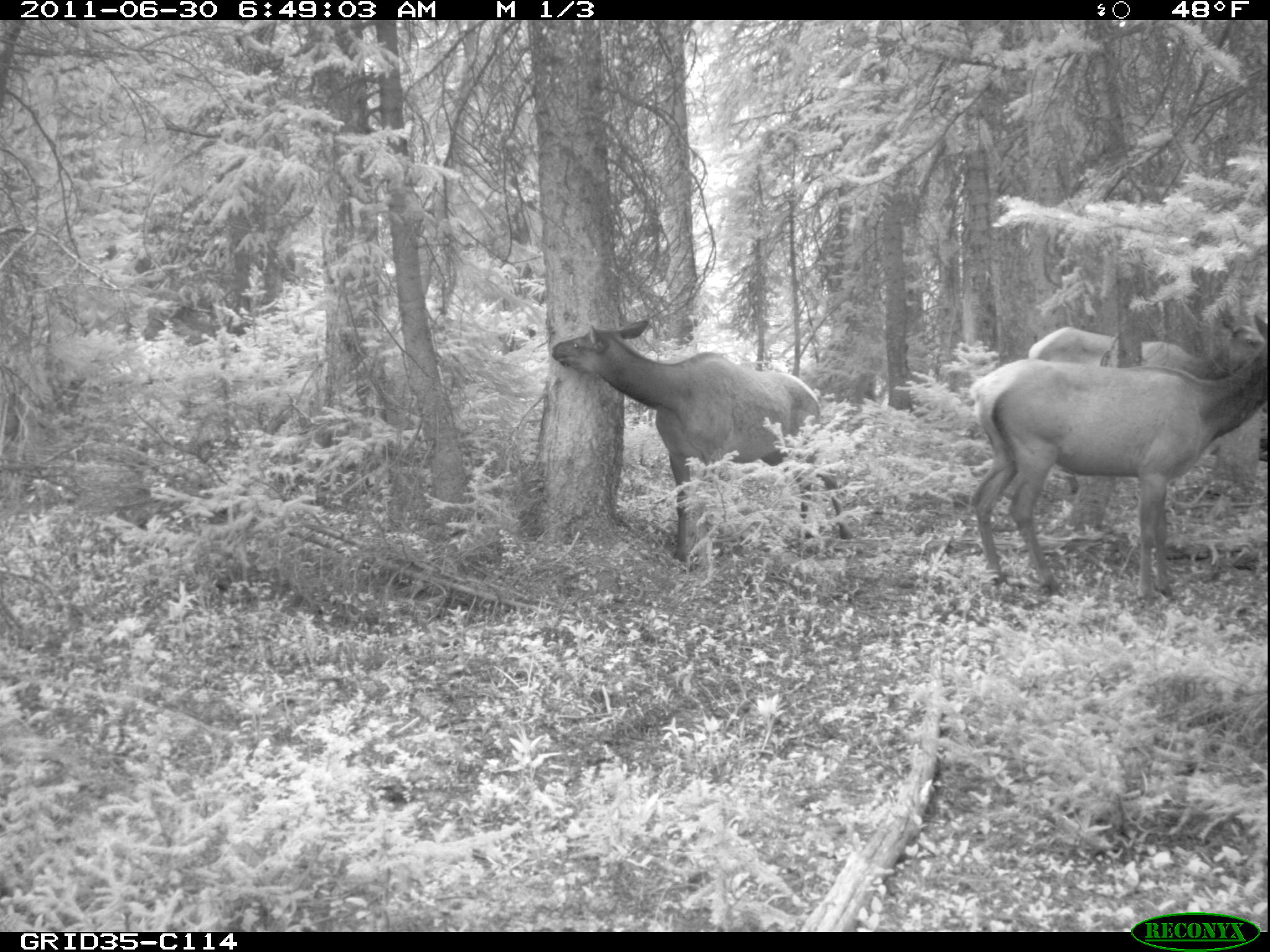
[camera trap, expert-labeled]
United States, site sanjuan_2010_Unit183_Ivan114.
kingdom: Animalia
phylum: Chordata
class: Mammalia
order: Artiodactyla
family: Cervidae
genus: Cervus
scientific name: Cervus elaphus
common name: red deer